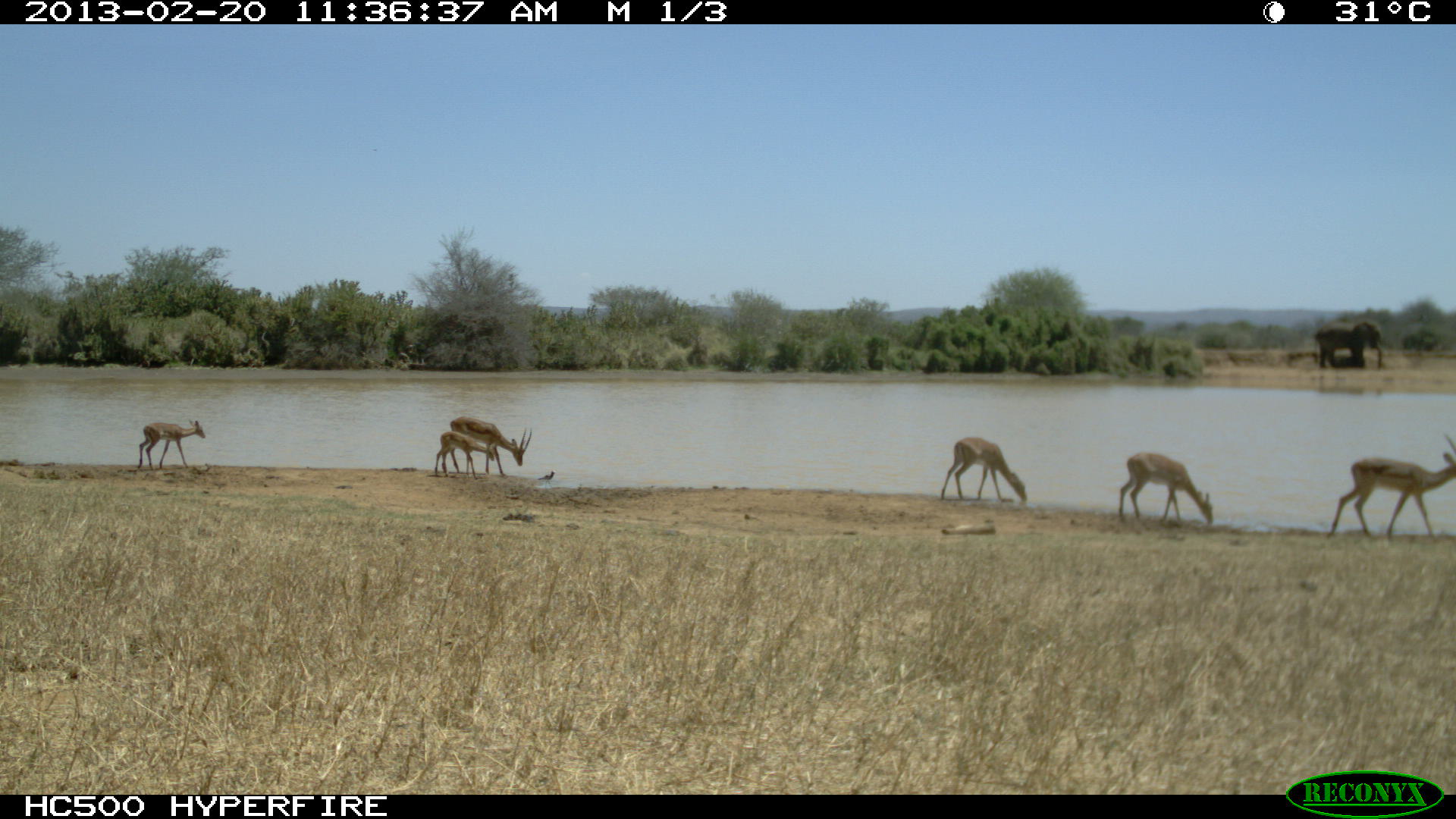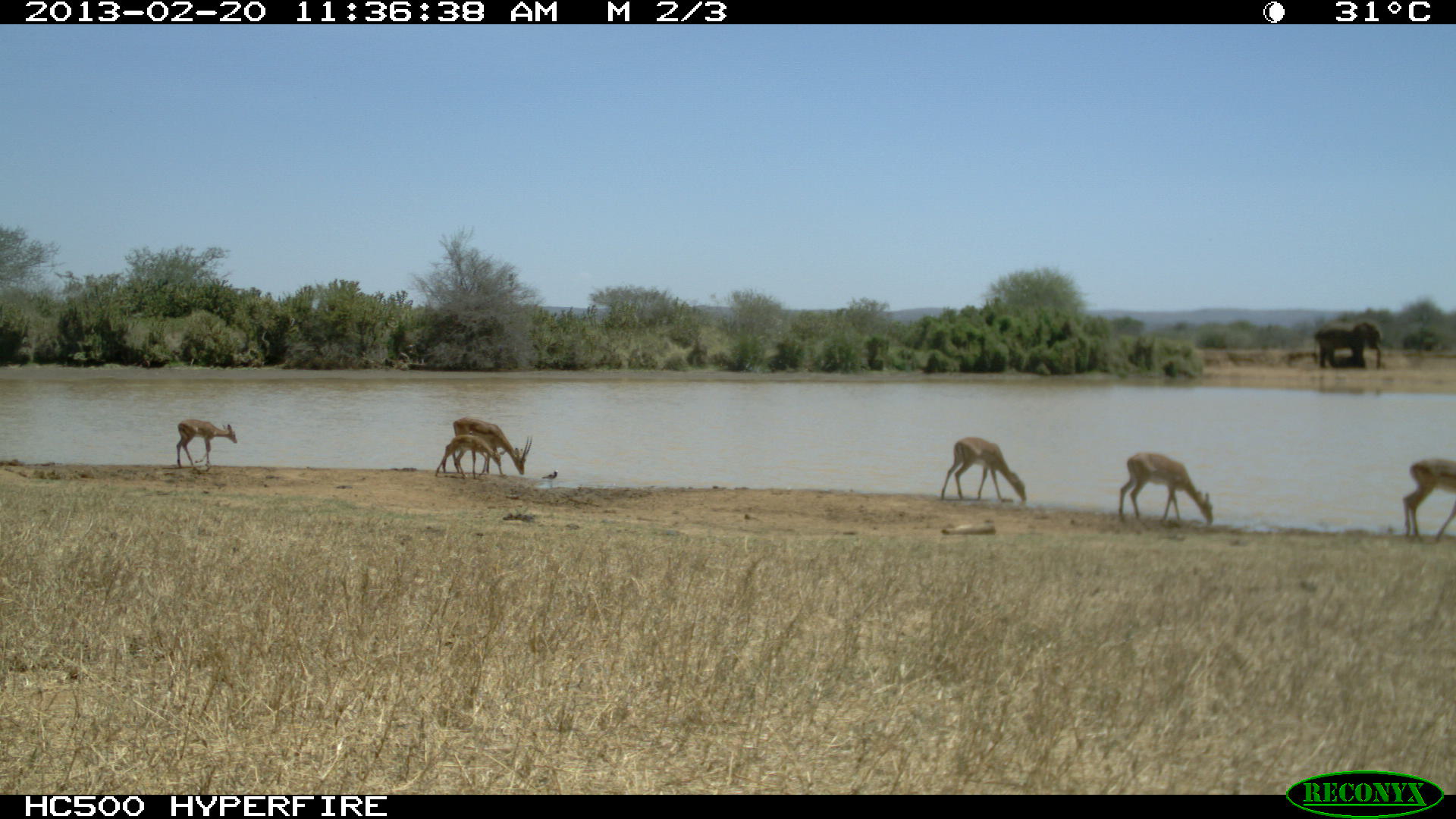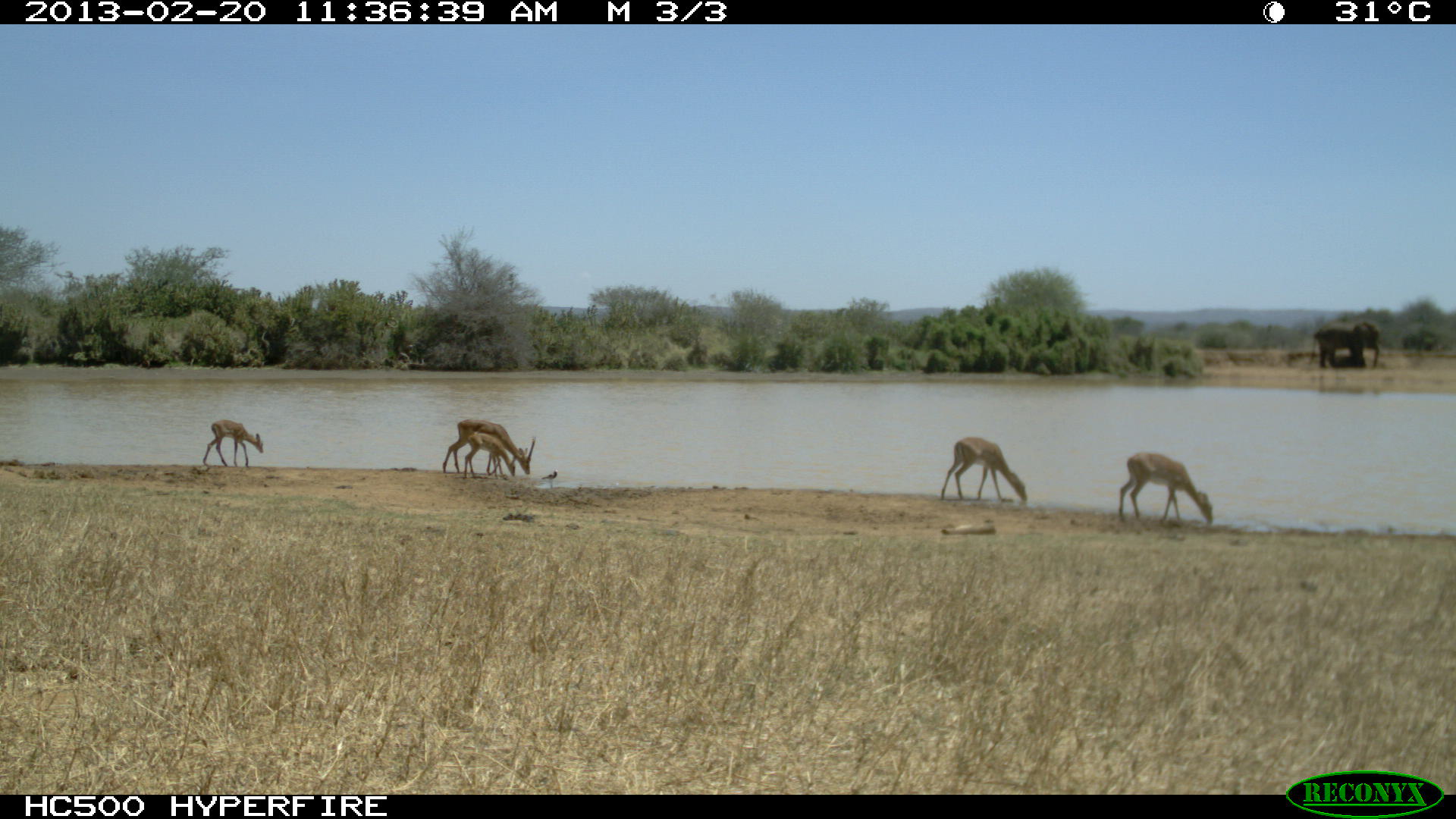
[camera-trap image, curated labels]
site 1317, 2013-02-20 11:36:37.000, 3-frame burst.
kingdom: Animalia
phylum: Chordata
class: Mammalia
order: Artiodactyla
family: Bovidae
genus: Aepyceros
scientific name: Aepyceros melampus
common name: impala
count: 6